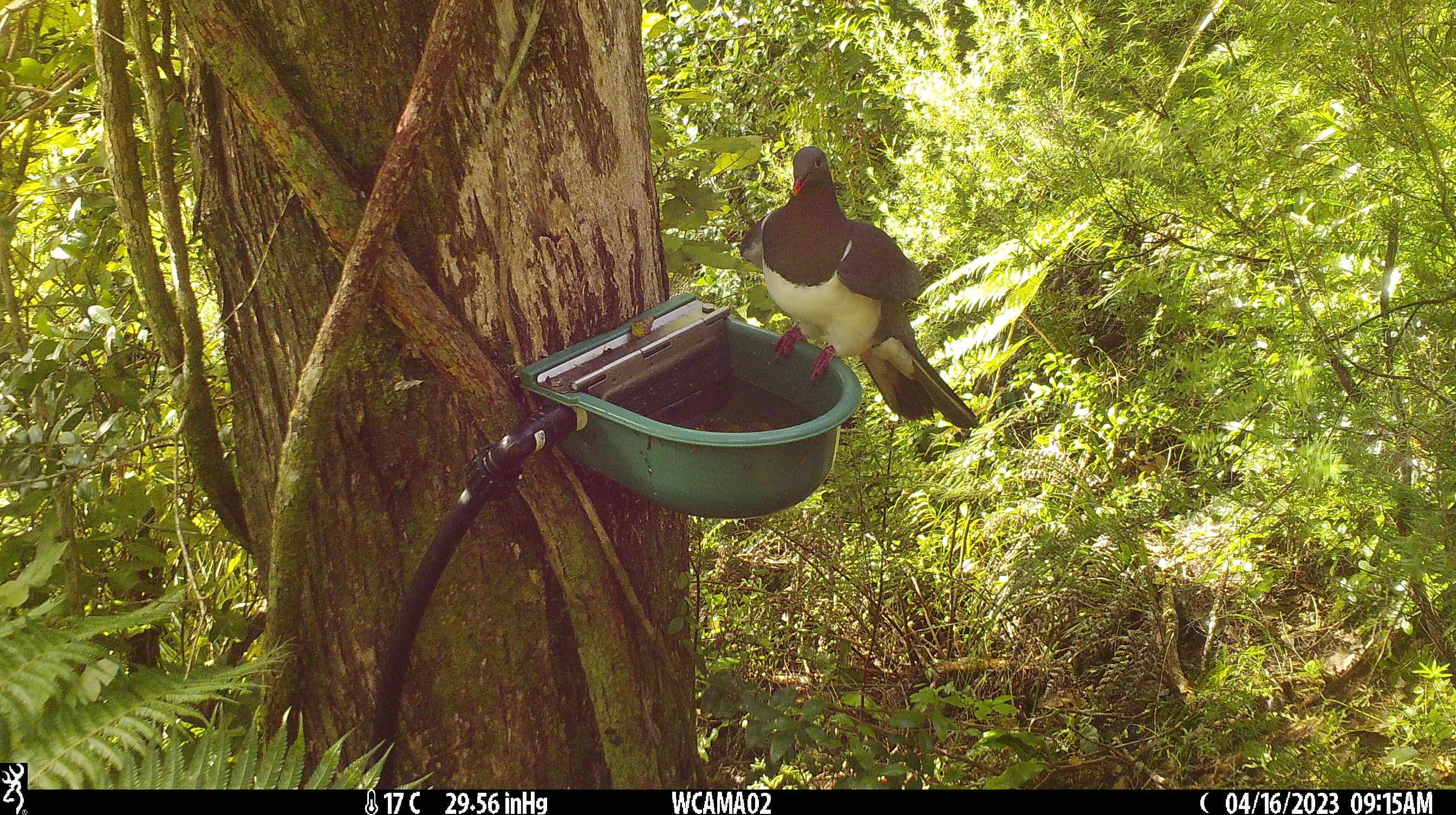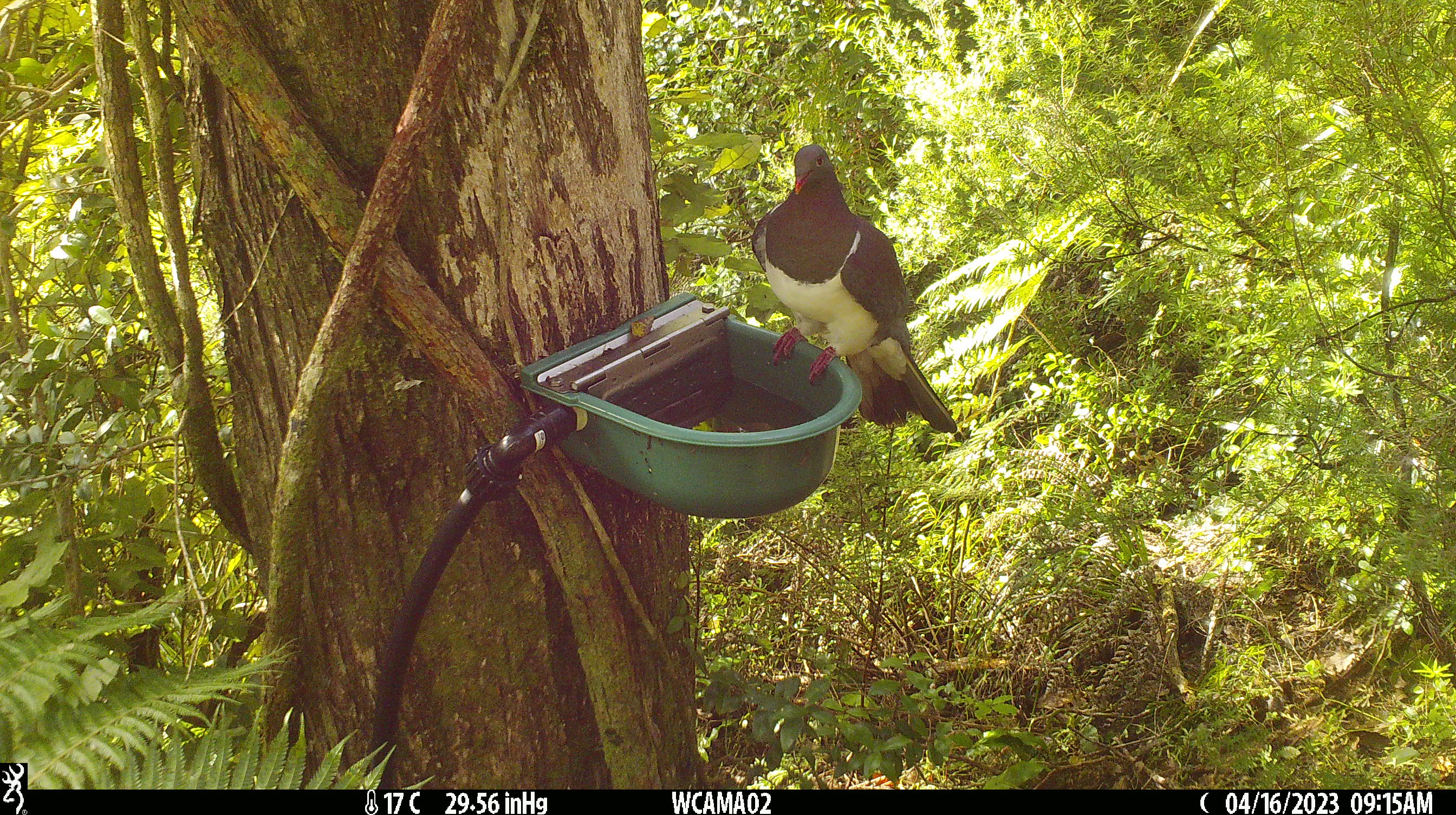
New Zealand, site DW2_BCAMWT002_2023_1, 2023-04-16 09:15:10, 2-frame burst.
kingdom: Animalia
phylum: Chordata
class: Aves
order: Columbiformes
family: Columbidae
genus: Hemiphaga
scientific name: Hemiphaga novaeseelandiae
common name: new zealand pigeon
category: kereru